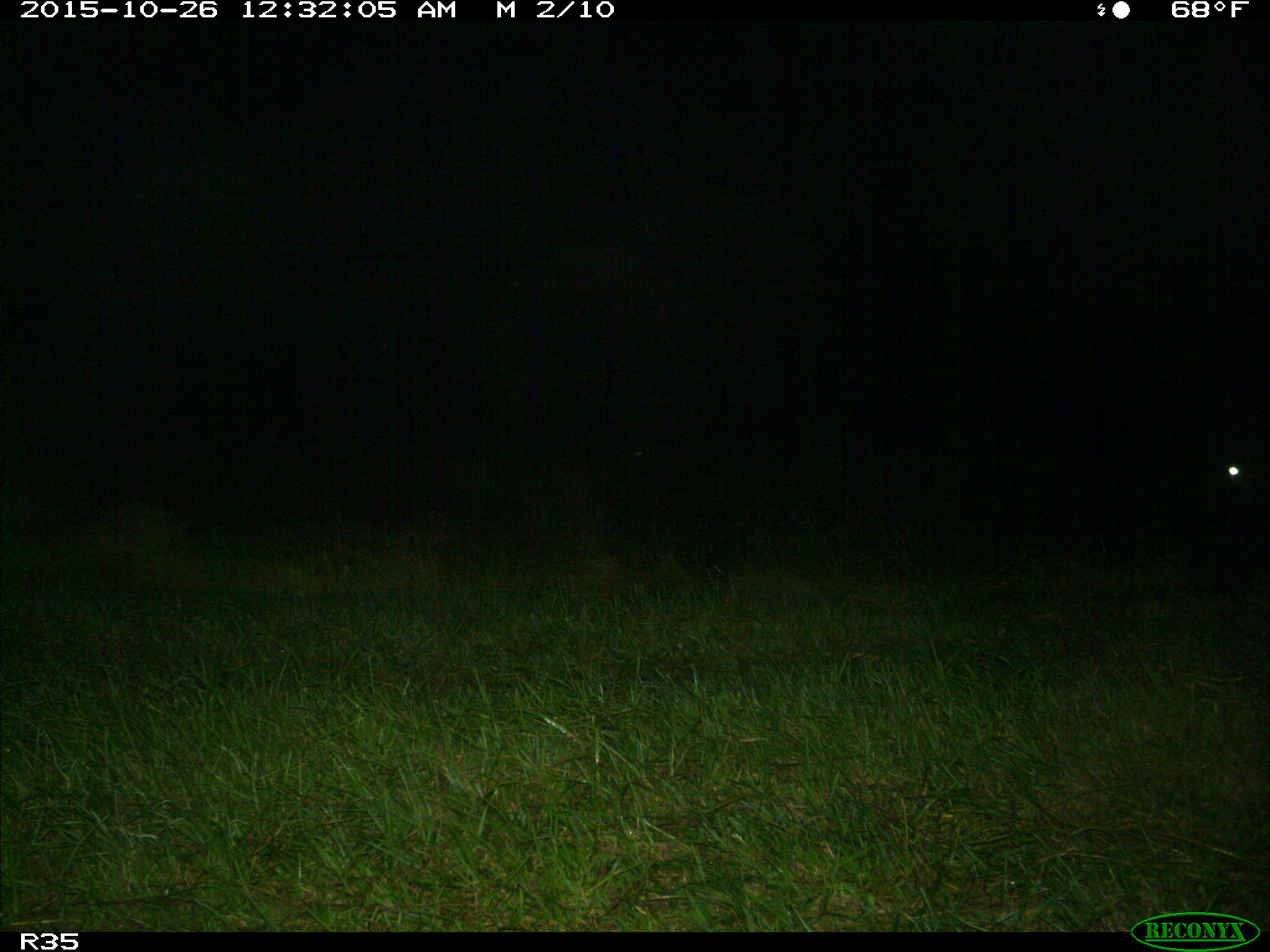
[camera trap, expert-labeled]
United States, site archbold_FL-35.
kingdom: Animalia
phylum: Chordata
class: Mammalia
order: Artiodactyla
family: Bovidae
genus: Bos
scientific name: Bos taurus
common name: domestic cow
Bos taurus (domestic cow).